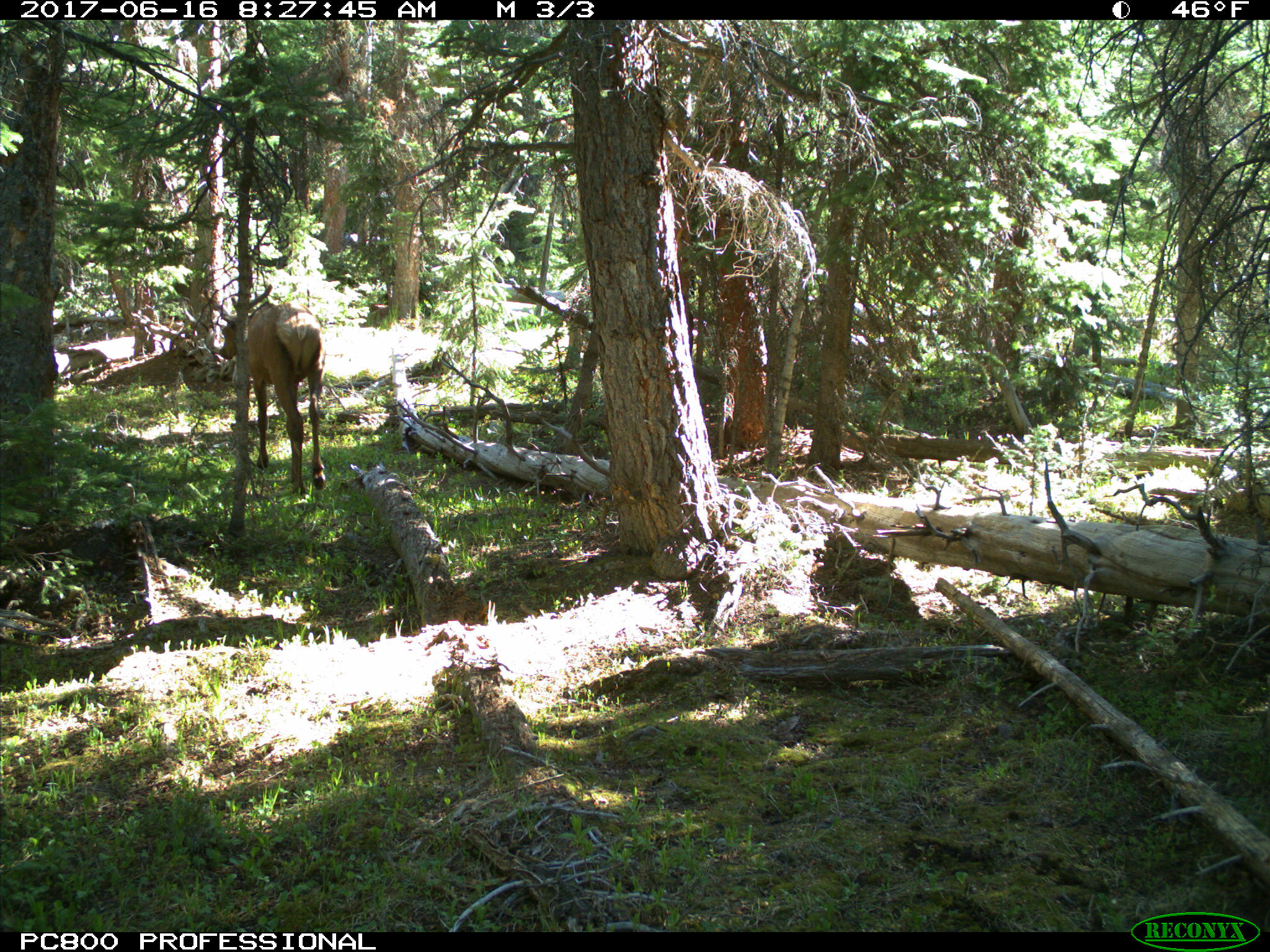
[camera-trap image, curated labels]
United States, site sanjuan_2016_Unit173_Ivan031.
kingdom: Animalia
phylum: Chordata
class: Mammalia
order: Artiodactyla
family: Cervidae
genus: Cervus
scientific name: Cervus elaphus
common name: red deer